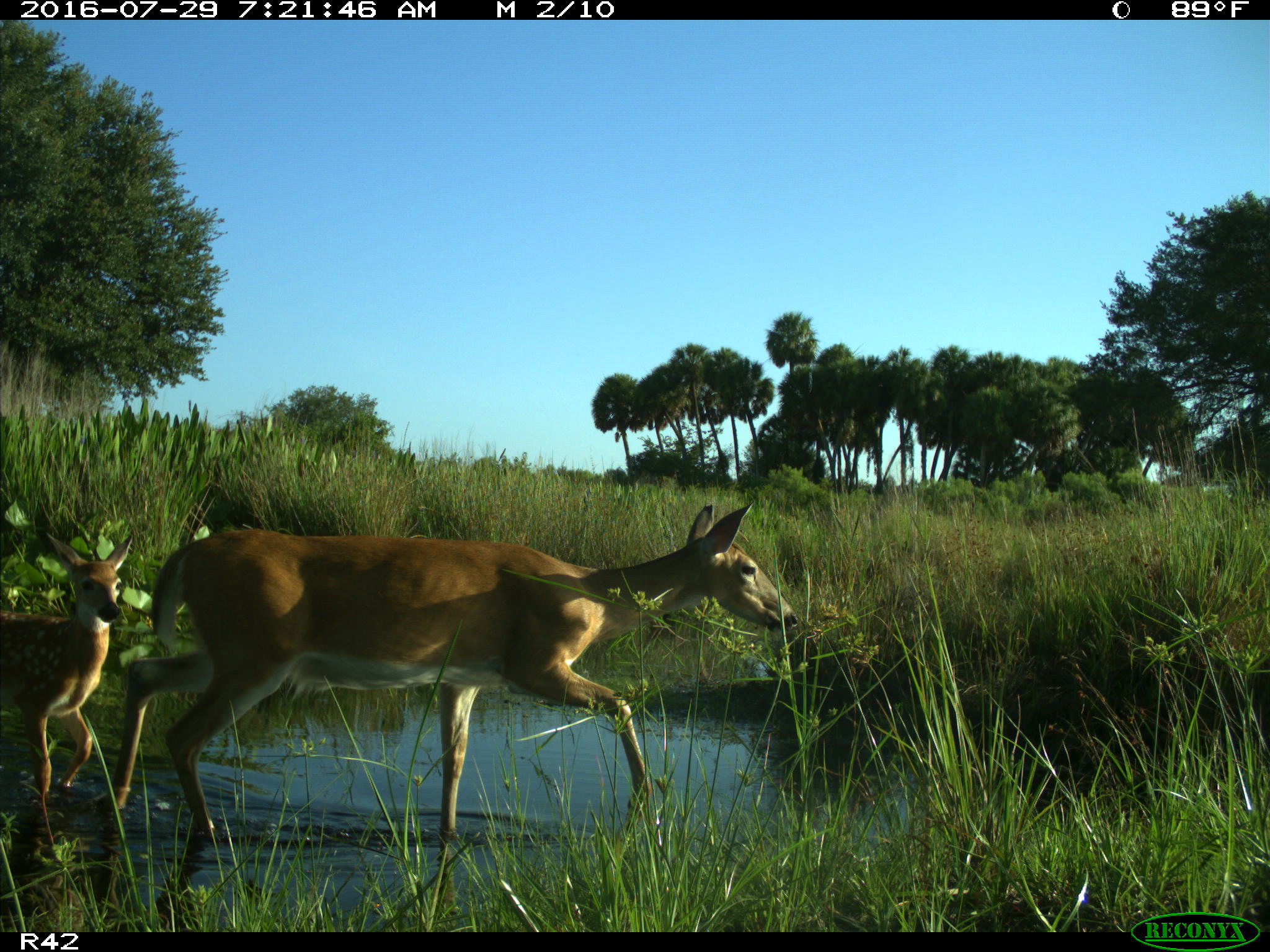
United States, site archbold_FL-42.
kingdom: Animalia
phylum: Chordata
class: Mammalia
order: Artiodactyla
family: Cervidae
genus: Odocoileus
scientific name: Odocoileus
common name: deer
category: unidentified deer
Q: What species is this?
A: Unidentified deer (deer) (Odocoileus).